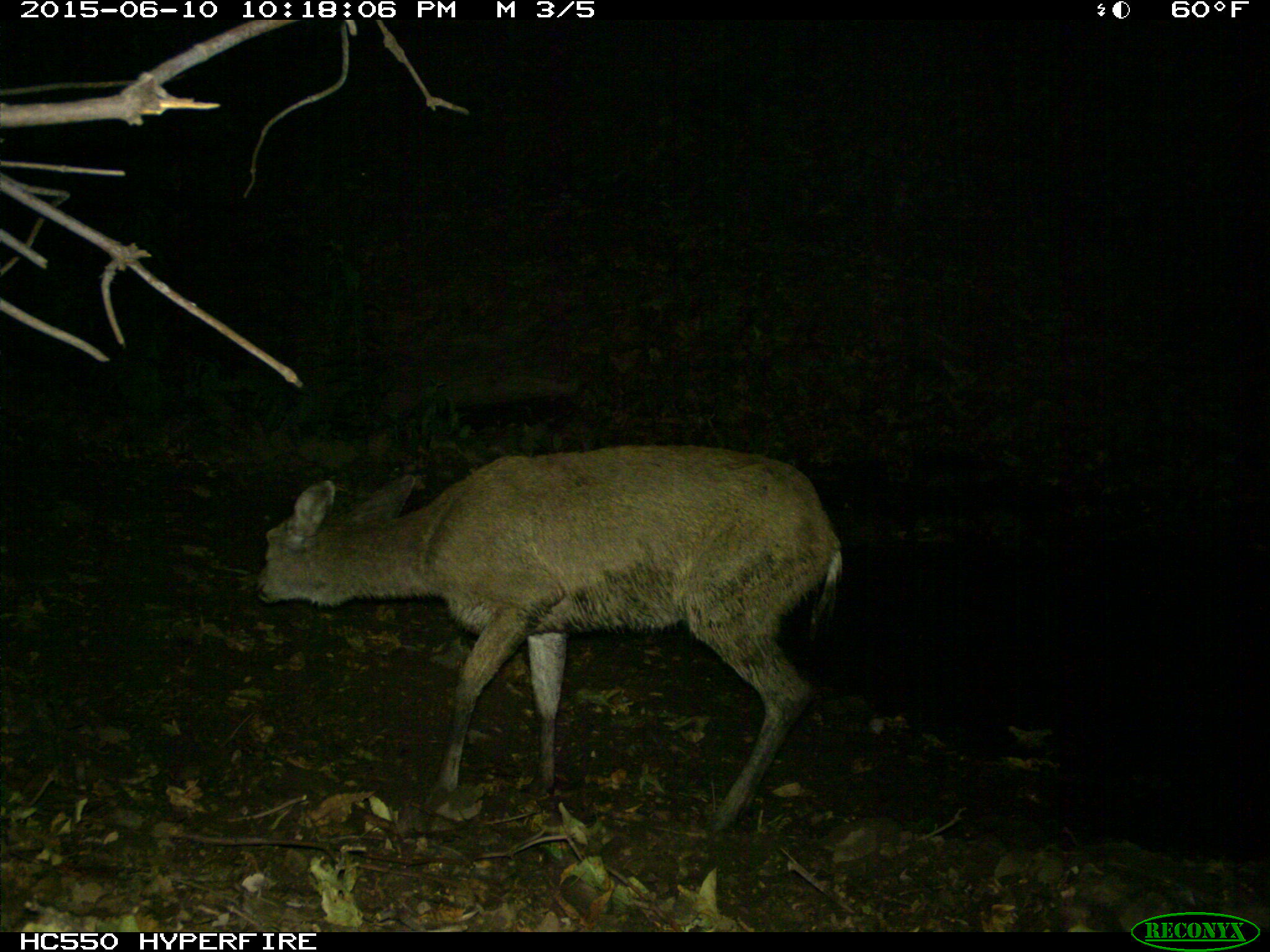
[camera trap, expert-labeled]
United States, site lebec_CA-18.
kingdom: Animalia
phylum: Chordata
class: Mammalia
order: Artiodactyla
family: Cervidae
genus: Odocoileus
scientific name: Odocoileus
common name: deer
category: unidentified deer